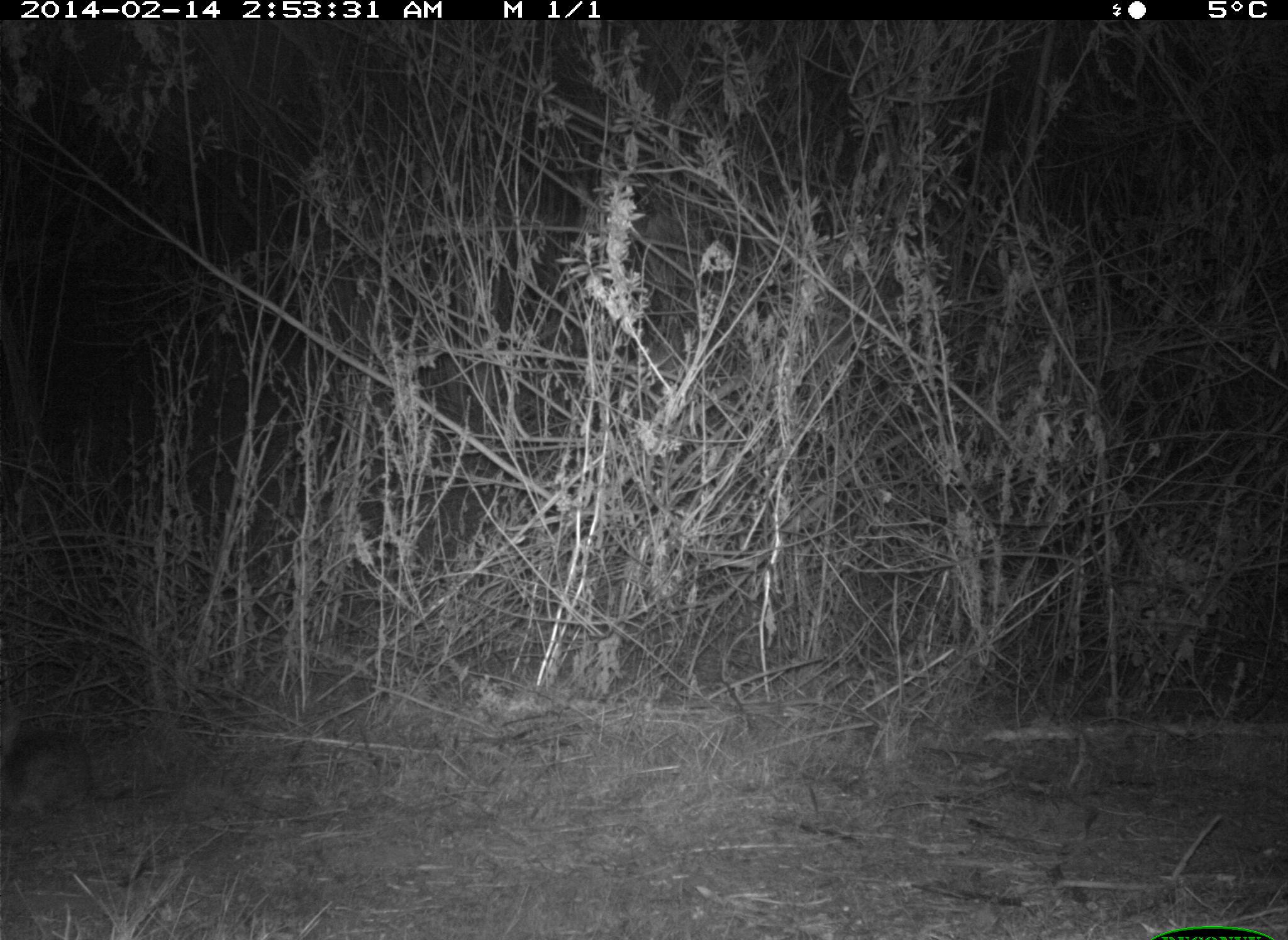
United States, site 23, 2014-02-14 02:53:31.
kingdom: Animalia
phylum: Chordata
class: Mammalia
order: Lagomorpha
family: Leporidae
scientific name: Leporidae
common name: rabbits and hares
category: rabbit